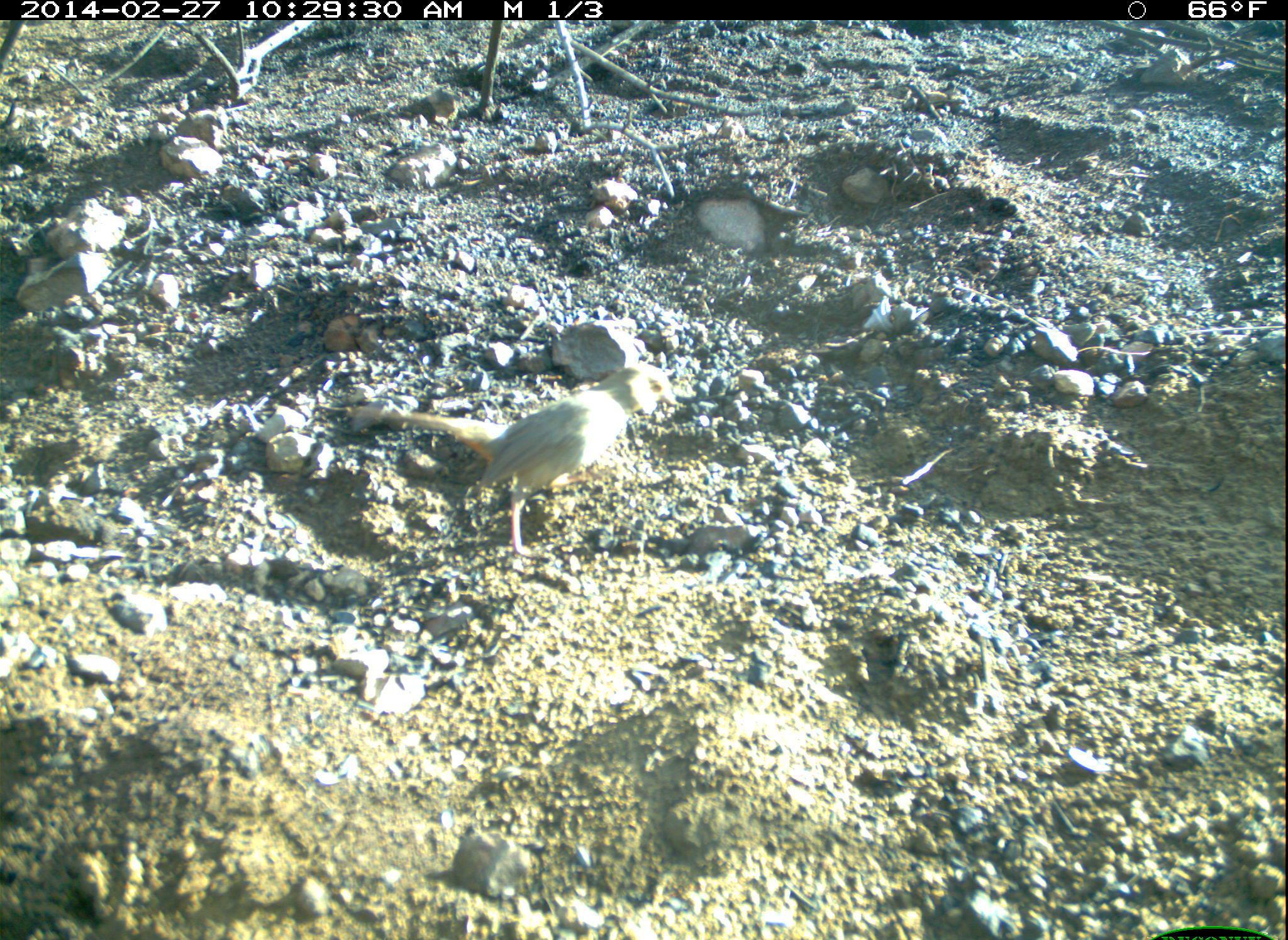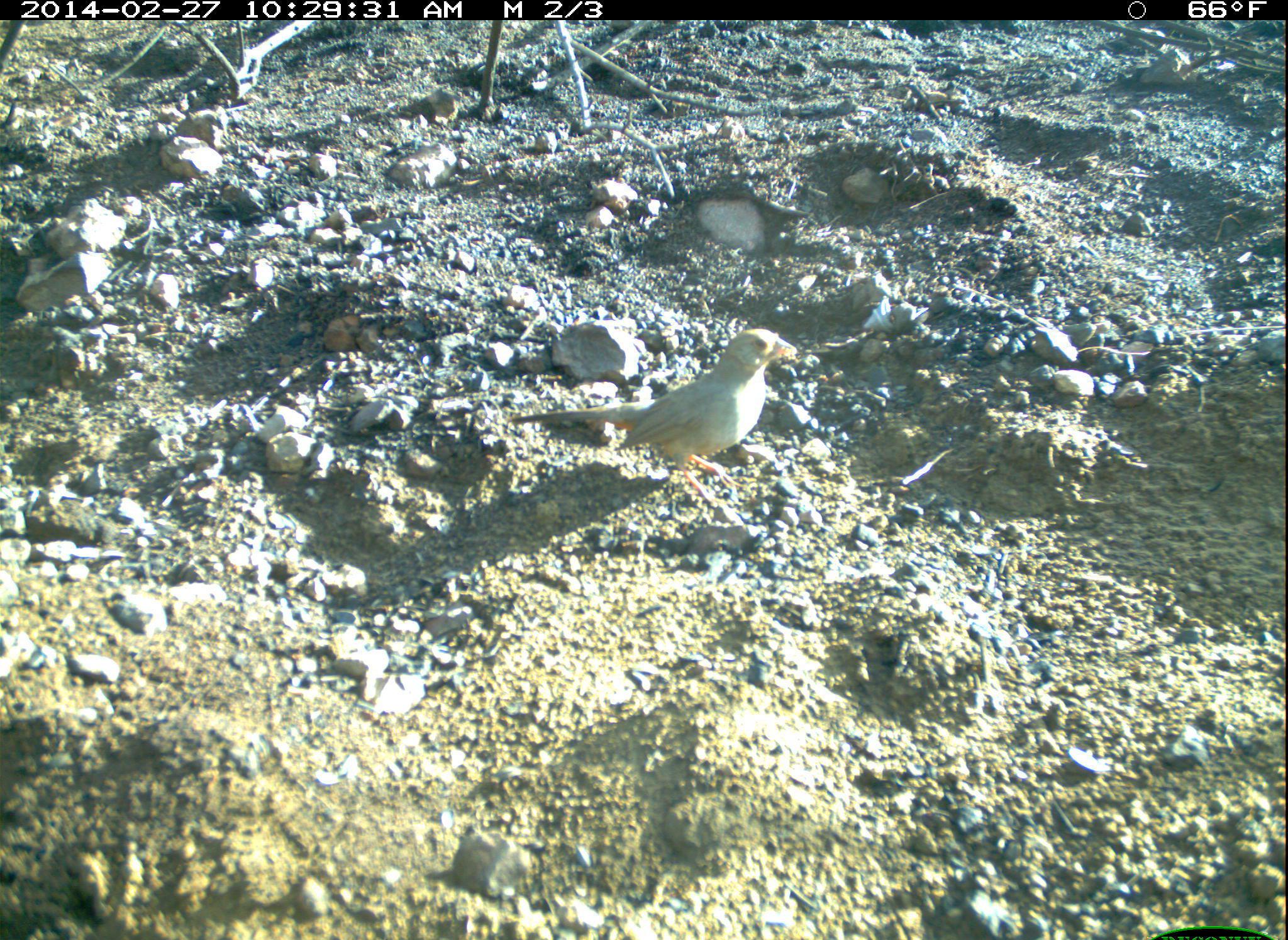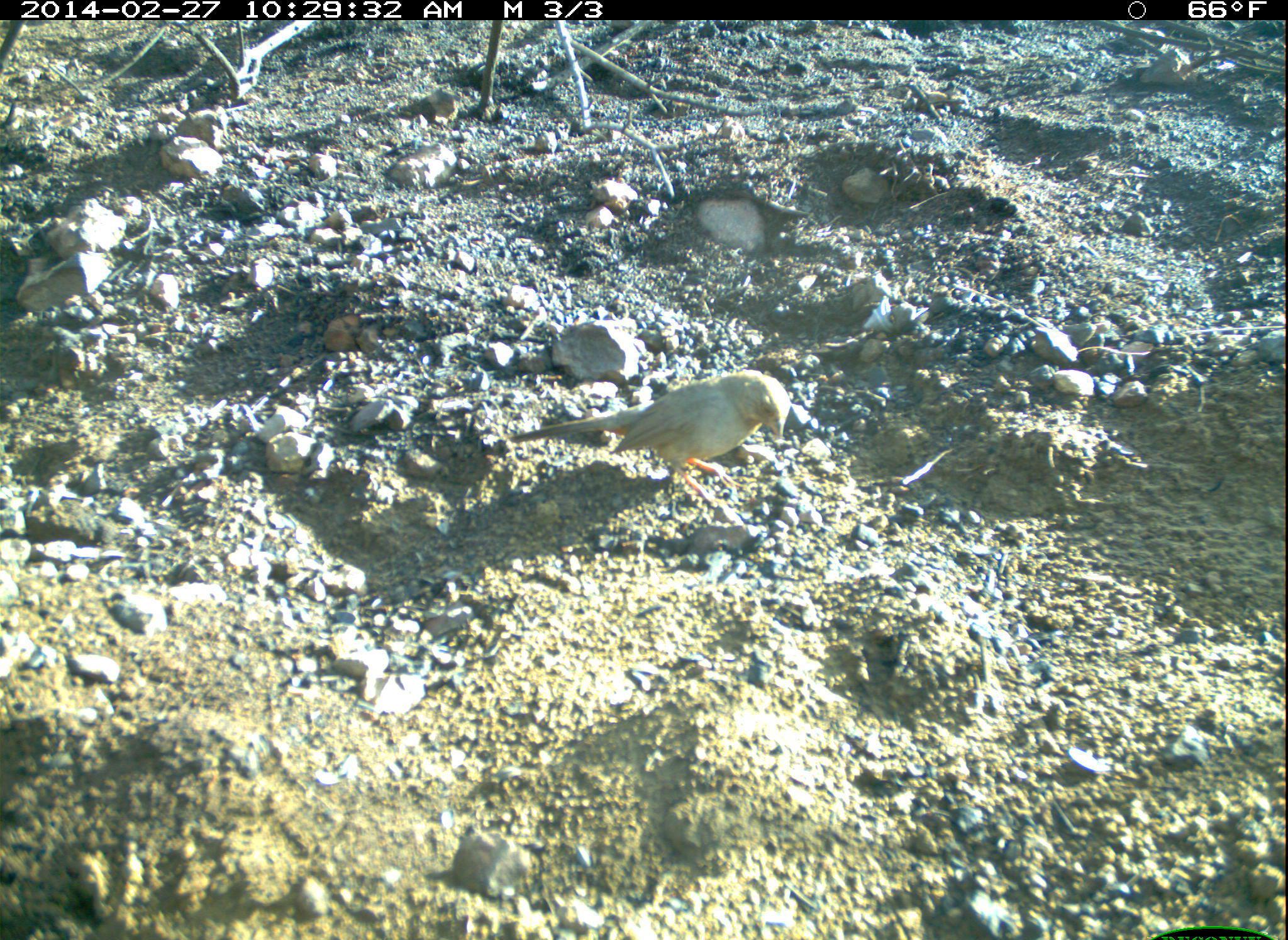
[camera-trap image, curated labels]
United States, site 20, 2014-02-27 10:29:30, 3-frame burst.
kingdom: Animalia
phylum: Chordata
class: Aves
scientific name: Aves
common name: bird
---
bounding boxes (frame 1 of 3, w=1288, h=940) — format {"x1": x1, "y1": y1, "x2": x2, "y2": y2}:
bird: {"x1": 349, "y1": 366, "x2": 679, "y2": 561}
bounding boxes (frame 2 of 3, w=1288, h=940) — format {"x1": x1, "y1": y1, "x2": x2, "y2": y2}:
bird: {"x1": 511, "y1": 328, "x2": 798, "y2": 507}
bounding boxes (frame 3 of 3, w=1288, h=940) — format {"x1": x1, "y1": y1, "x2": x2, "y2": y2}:
bird: {"x1": 507, "y1": 370, "x2": 791, "y2": 512}